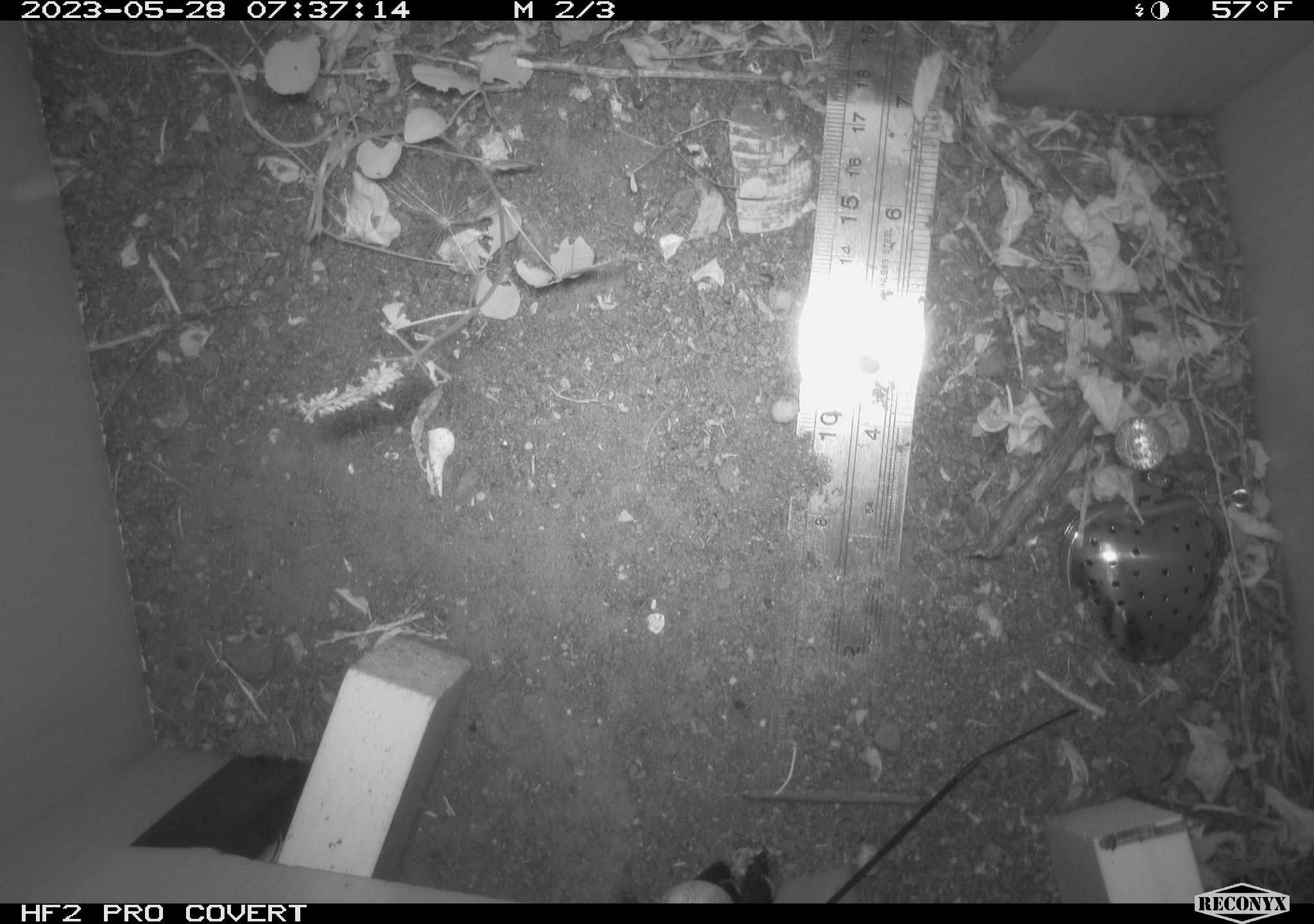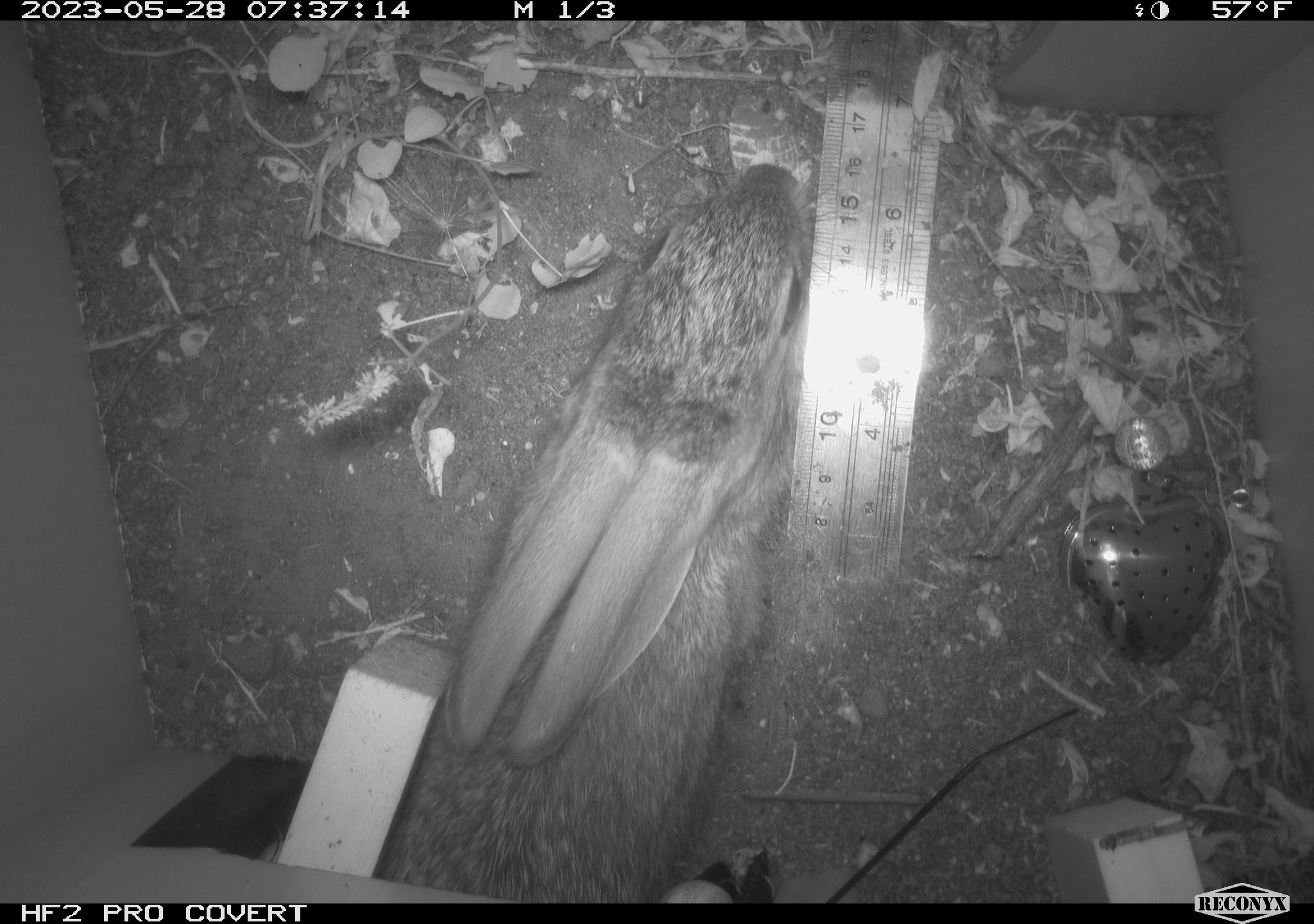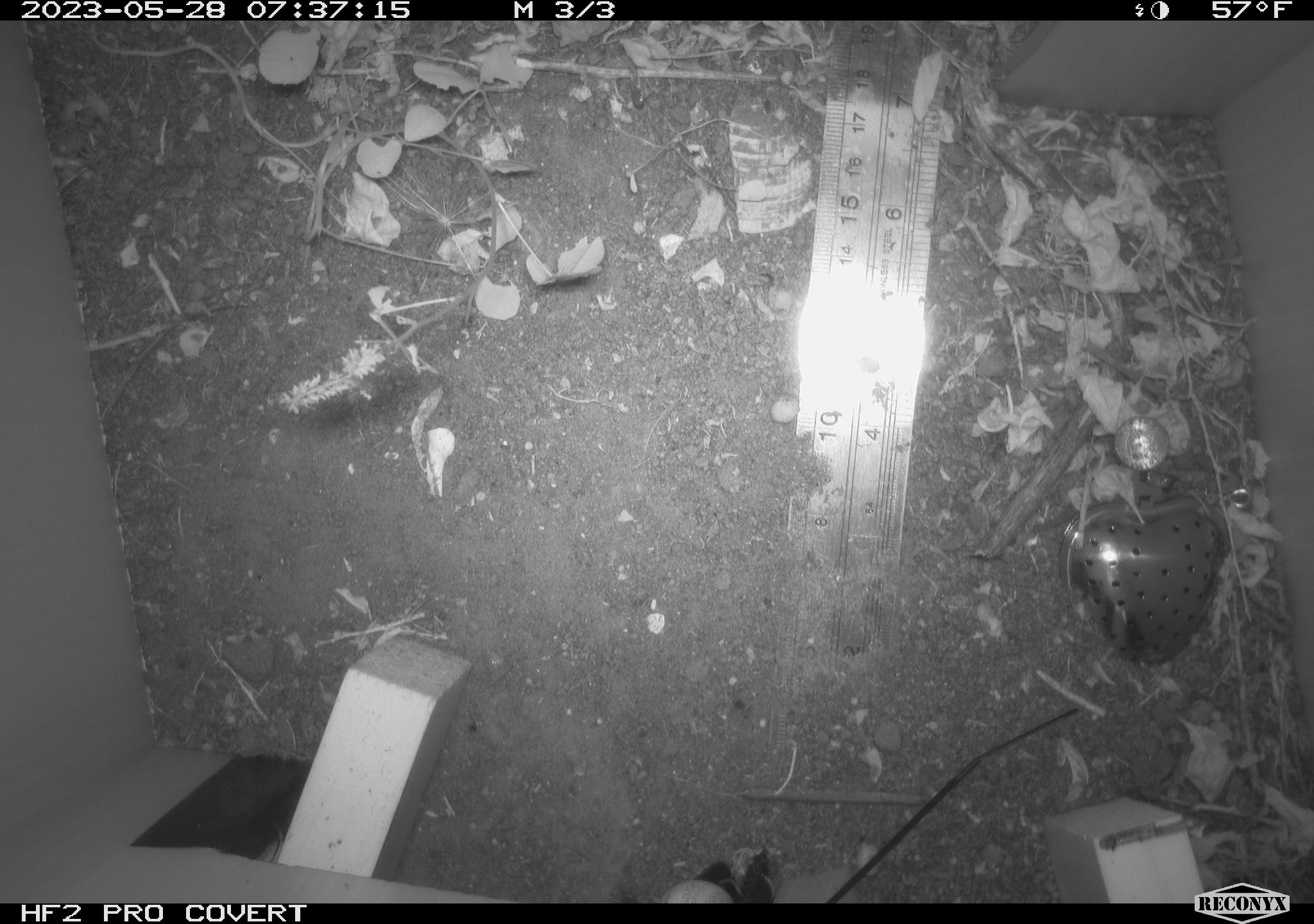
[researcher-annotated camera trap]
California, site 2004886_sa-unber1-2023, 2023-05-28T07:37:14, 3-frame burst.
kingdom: Animalia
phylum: Chordata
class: Mammalia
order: Lagomorpha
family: Leporidae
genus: Sylvilagus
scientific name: Sylvilagus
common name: cottontail rabbits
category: sylvilagus species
Sylvilagus species (cottontail rabbits) (Sylvilagus).